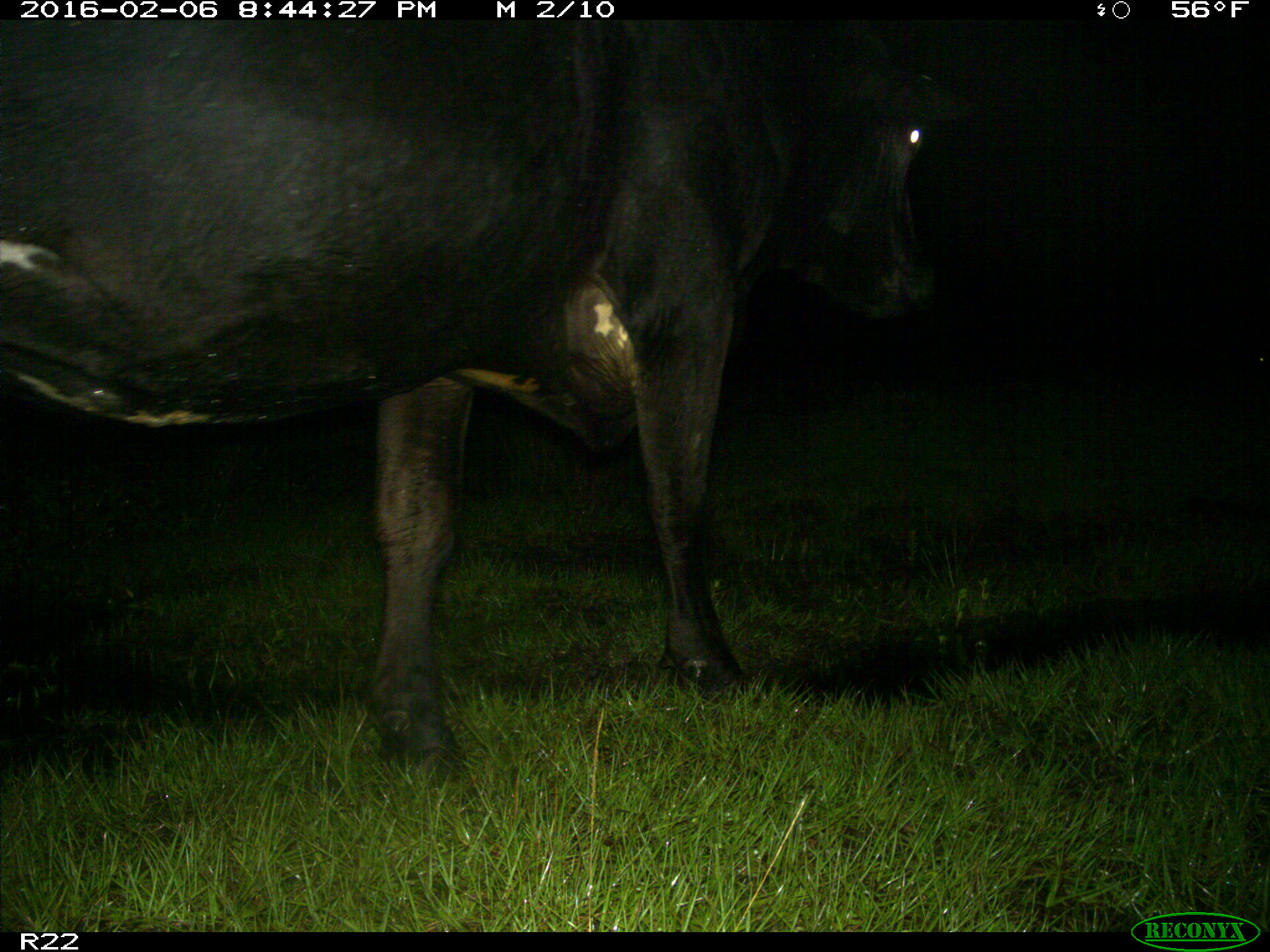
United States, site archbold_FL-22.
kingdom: Animalia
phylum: Chordata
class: Mammalia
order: Artiodactyla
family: Bovidae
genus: Bos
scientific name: Bos taurus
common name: domestic cow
Bos taurus (domestic cow).